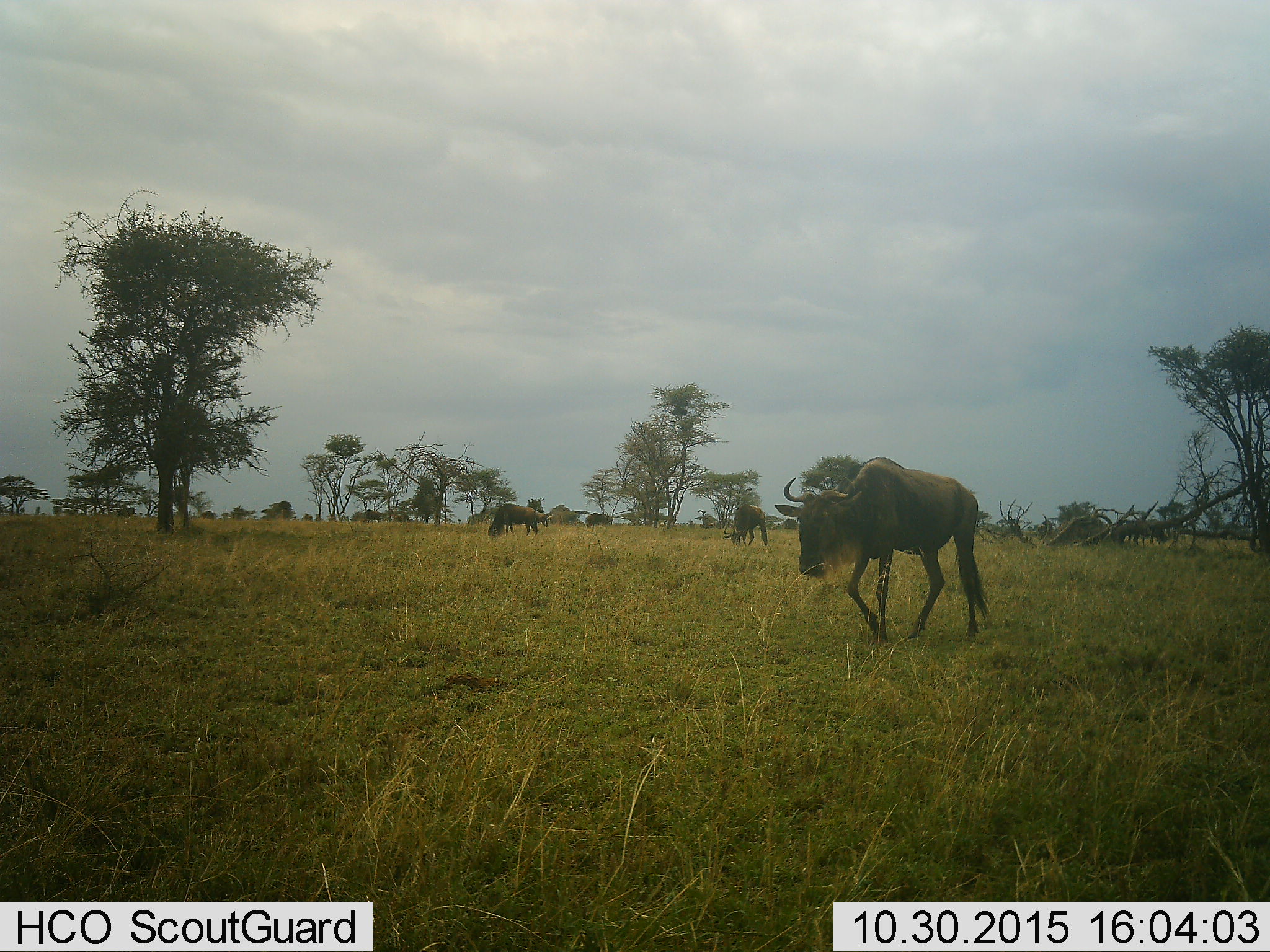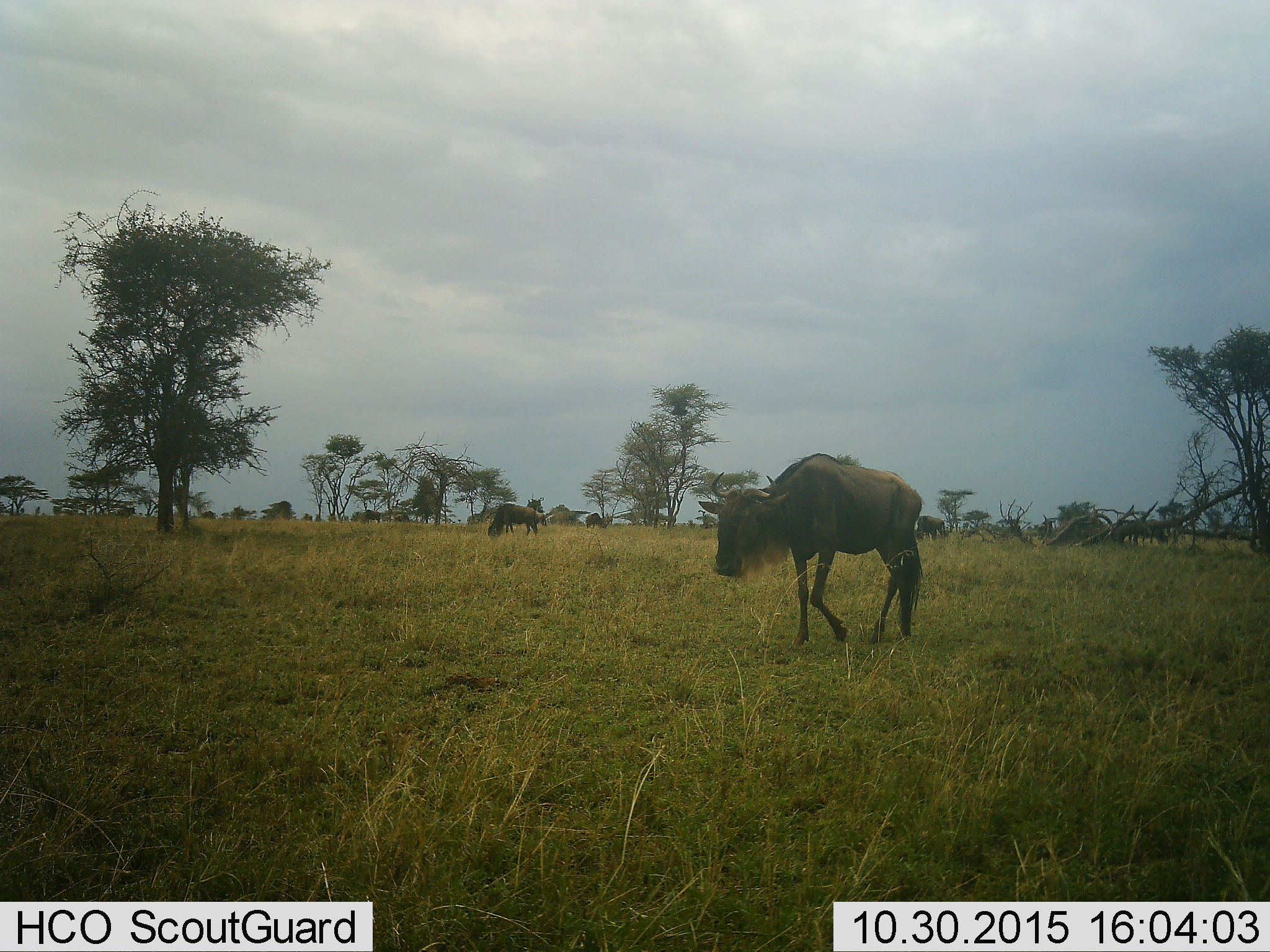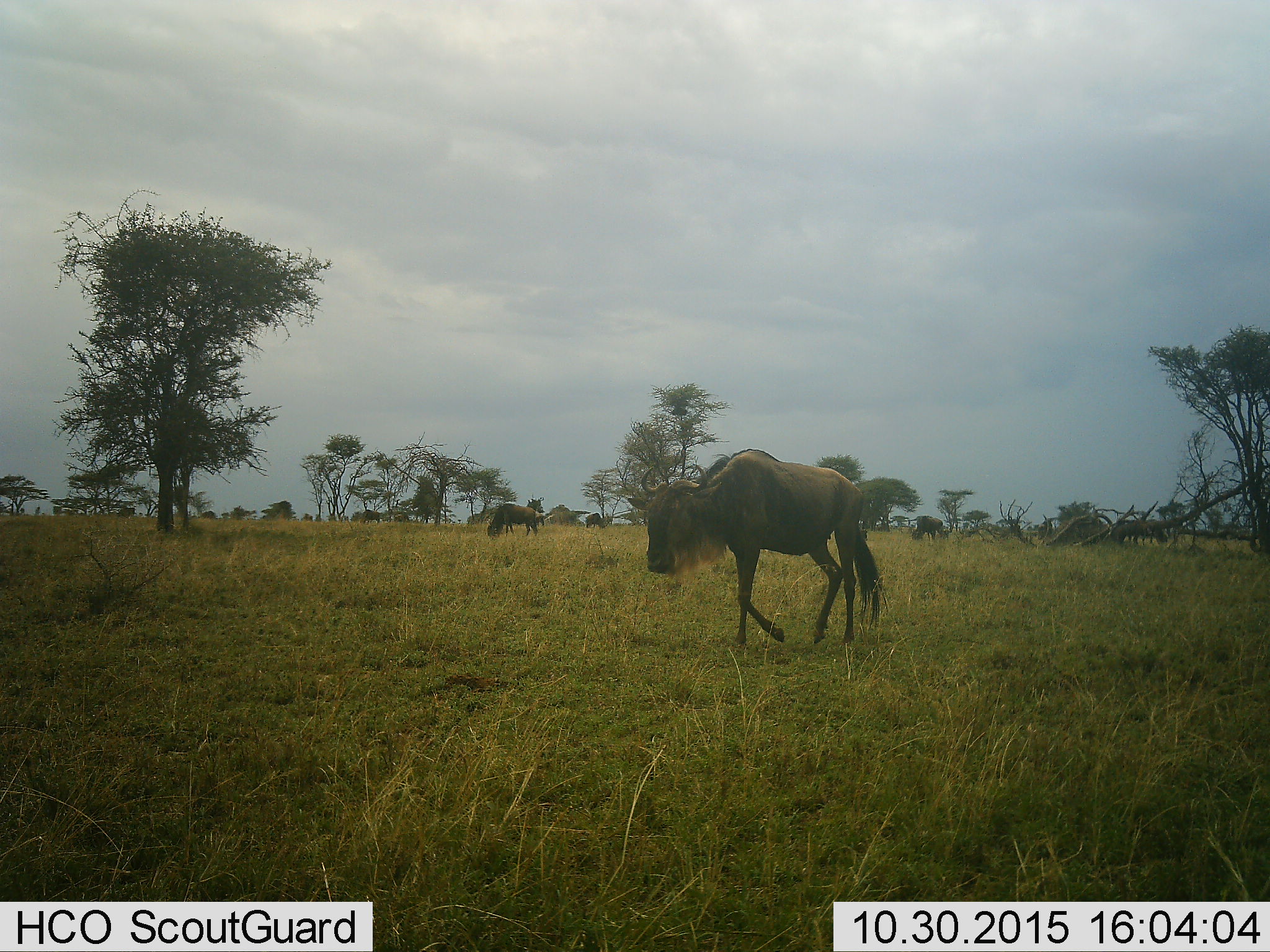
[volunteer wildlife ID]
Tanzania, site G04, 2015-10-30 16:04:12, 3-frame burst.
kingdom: Animalia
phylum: Chordata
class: Mammalia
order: Artiodactyla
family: Bovidae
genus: Connochaetes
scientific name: Connochaetes taurinus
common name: blue wildebeest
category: wildebeest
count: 6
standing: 50%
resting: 0%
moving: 95%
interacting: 0%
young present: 0%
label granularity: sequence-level